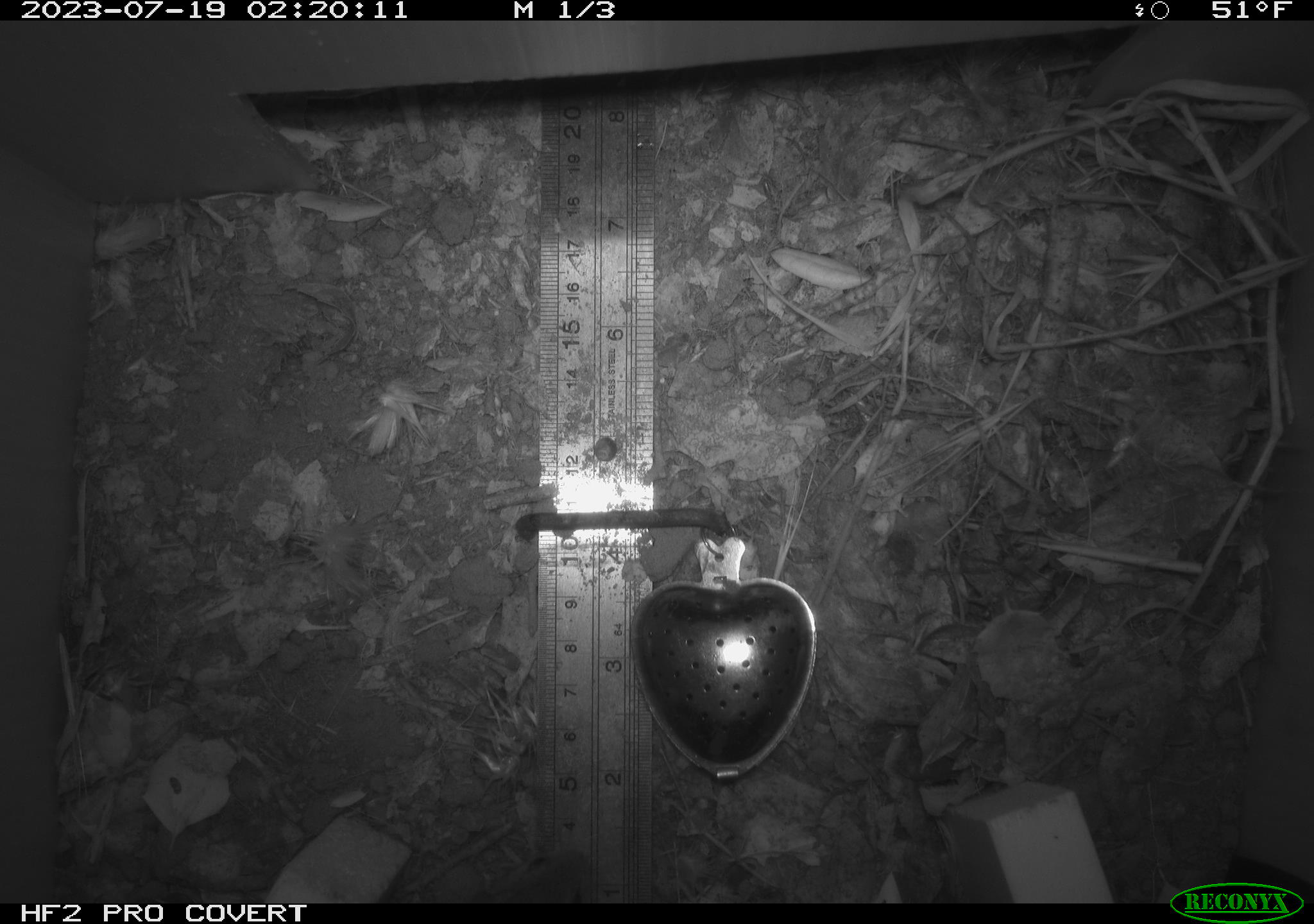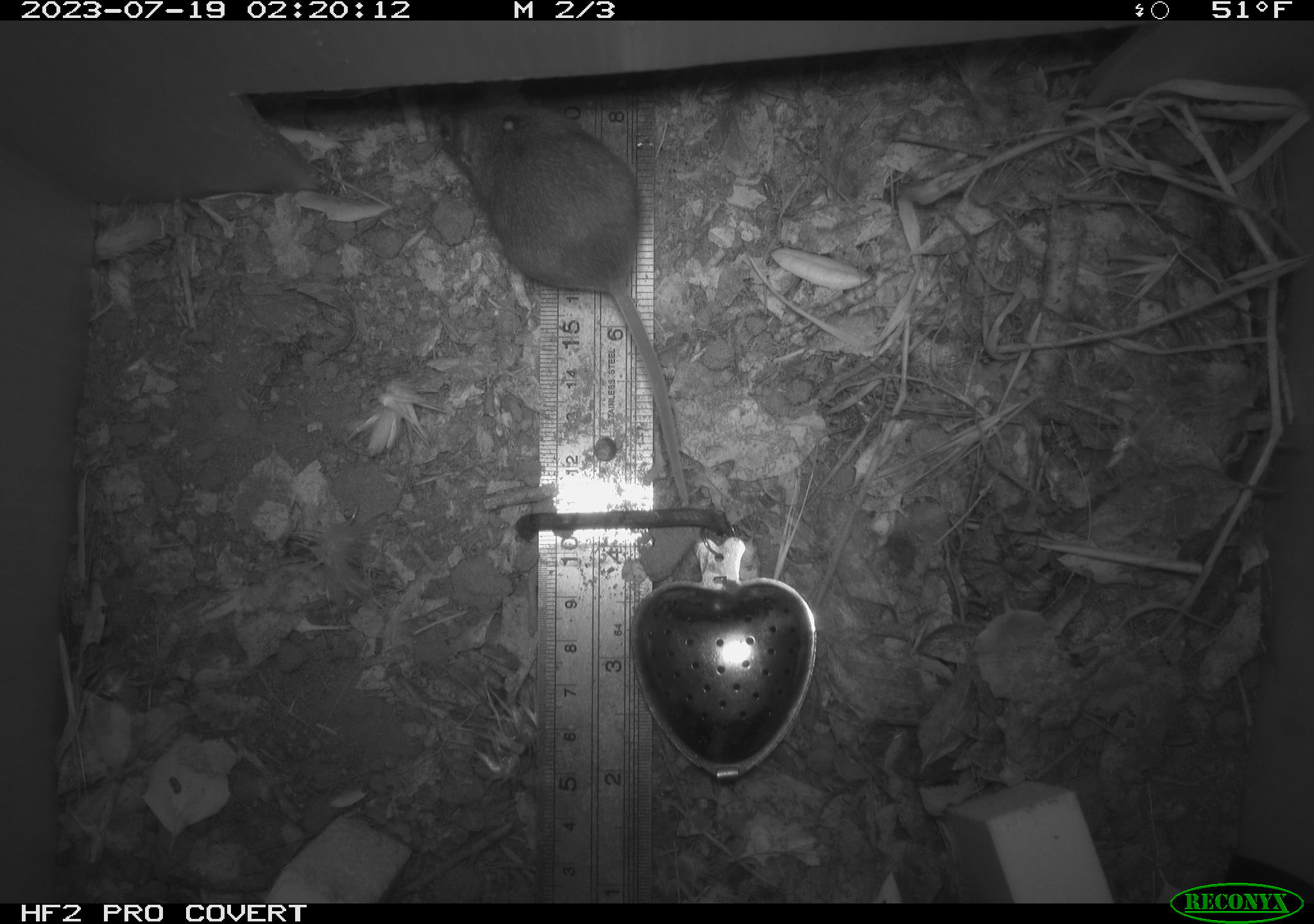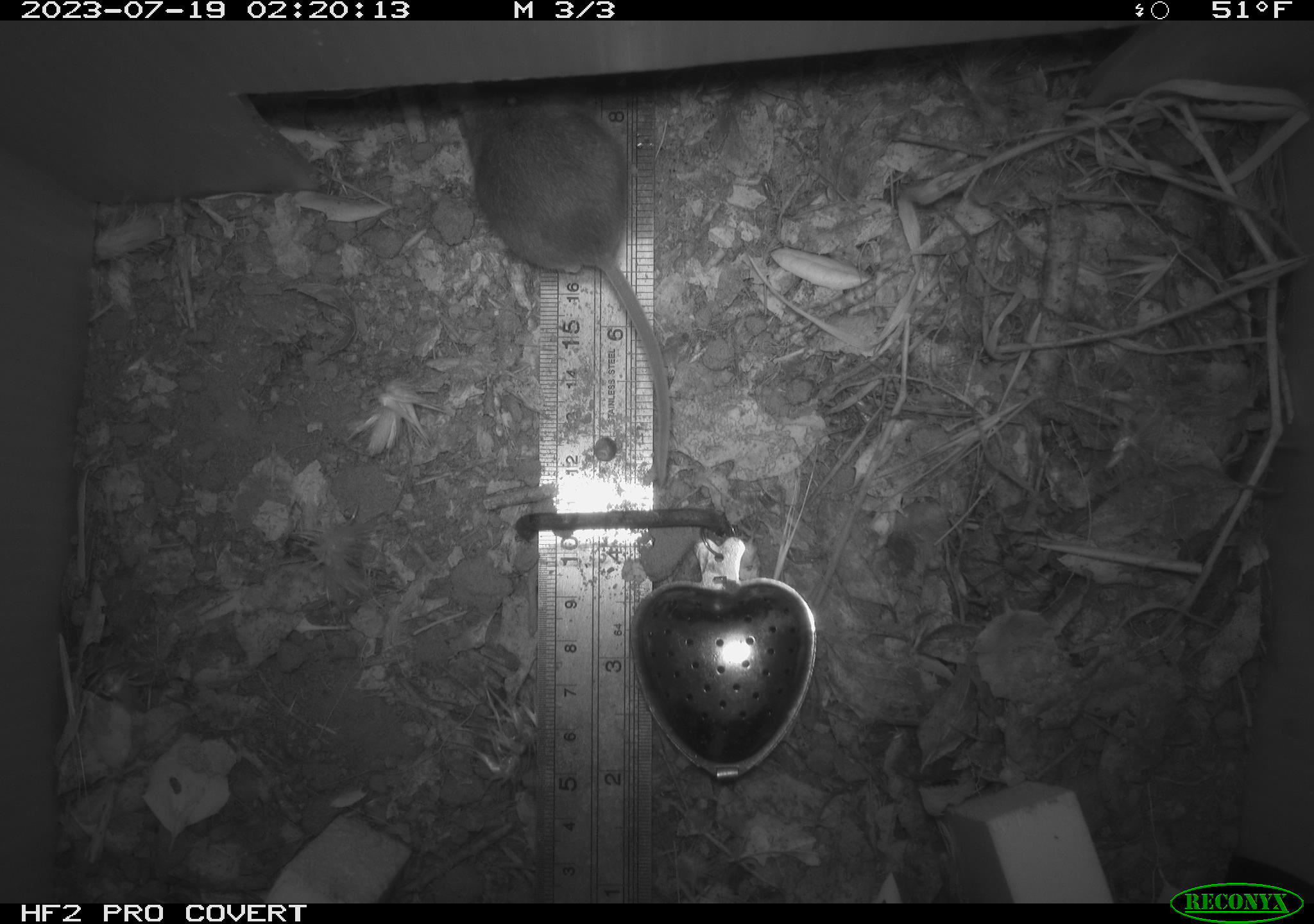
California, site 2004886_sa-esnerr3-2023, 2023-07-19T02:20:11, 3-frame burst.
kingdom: Animalia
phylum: Chordata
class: Mammalia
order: Rodentia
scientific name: Rodentia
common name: mouse species